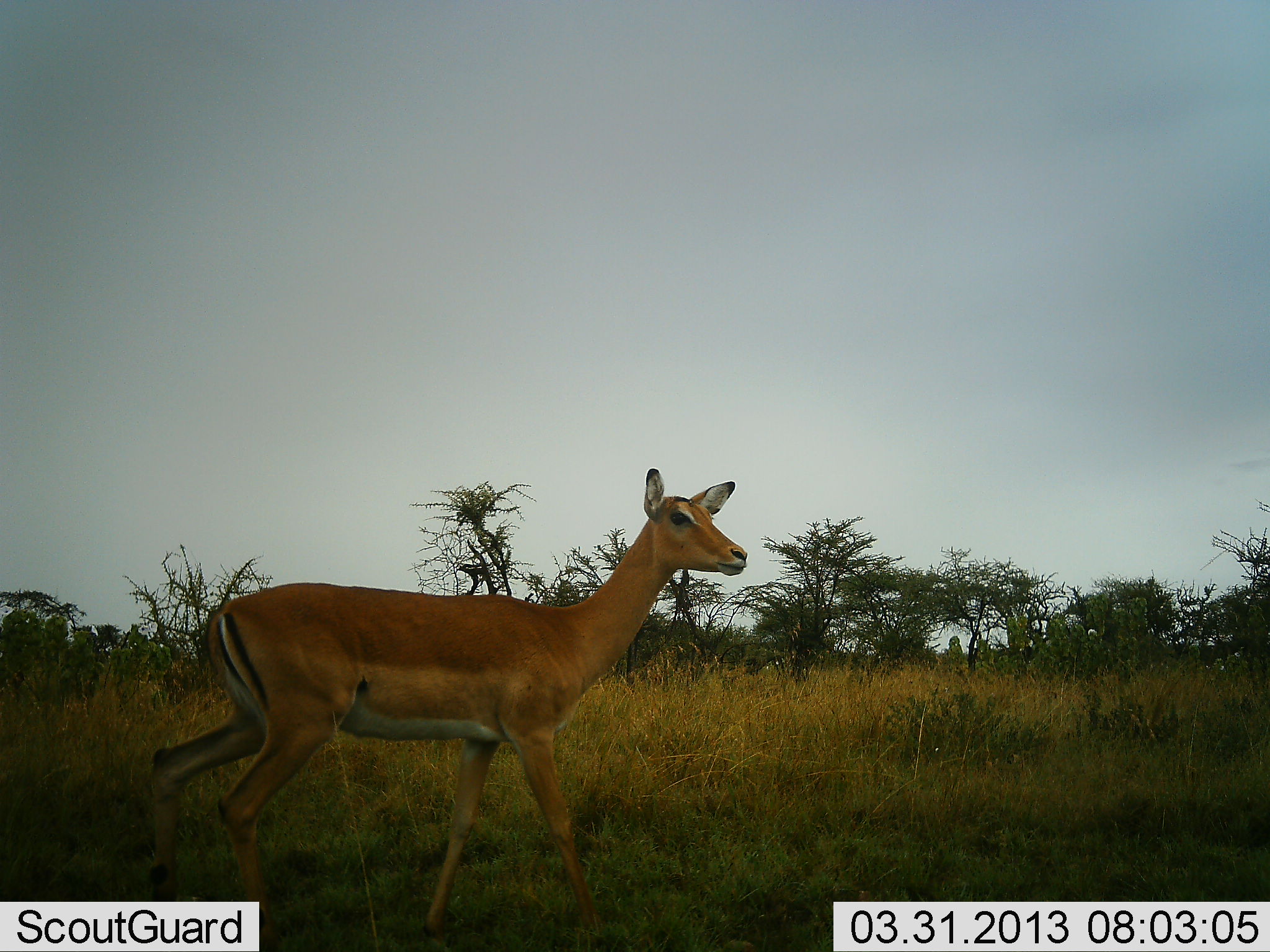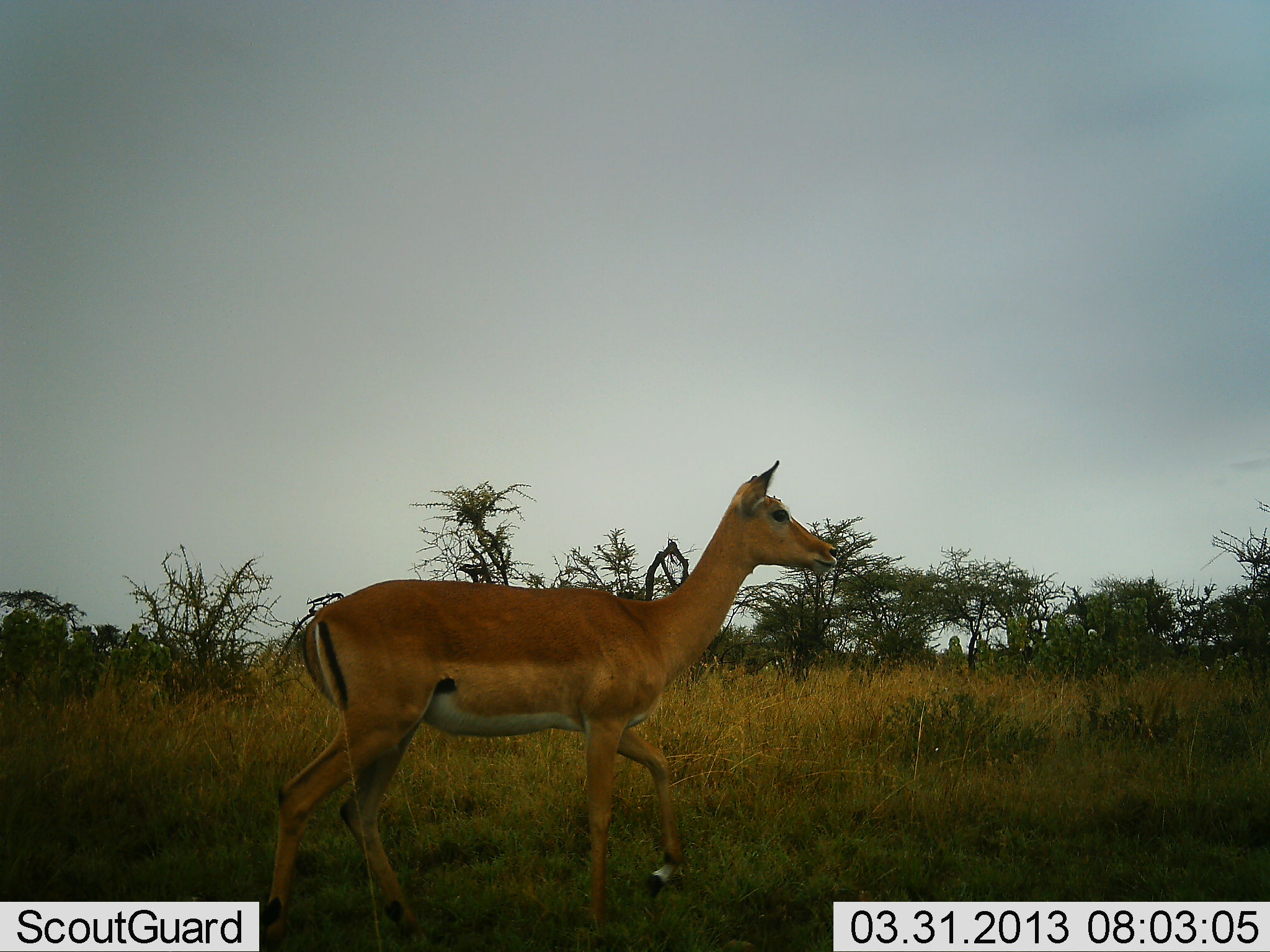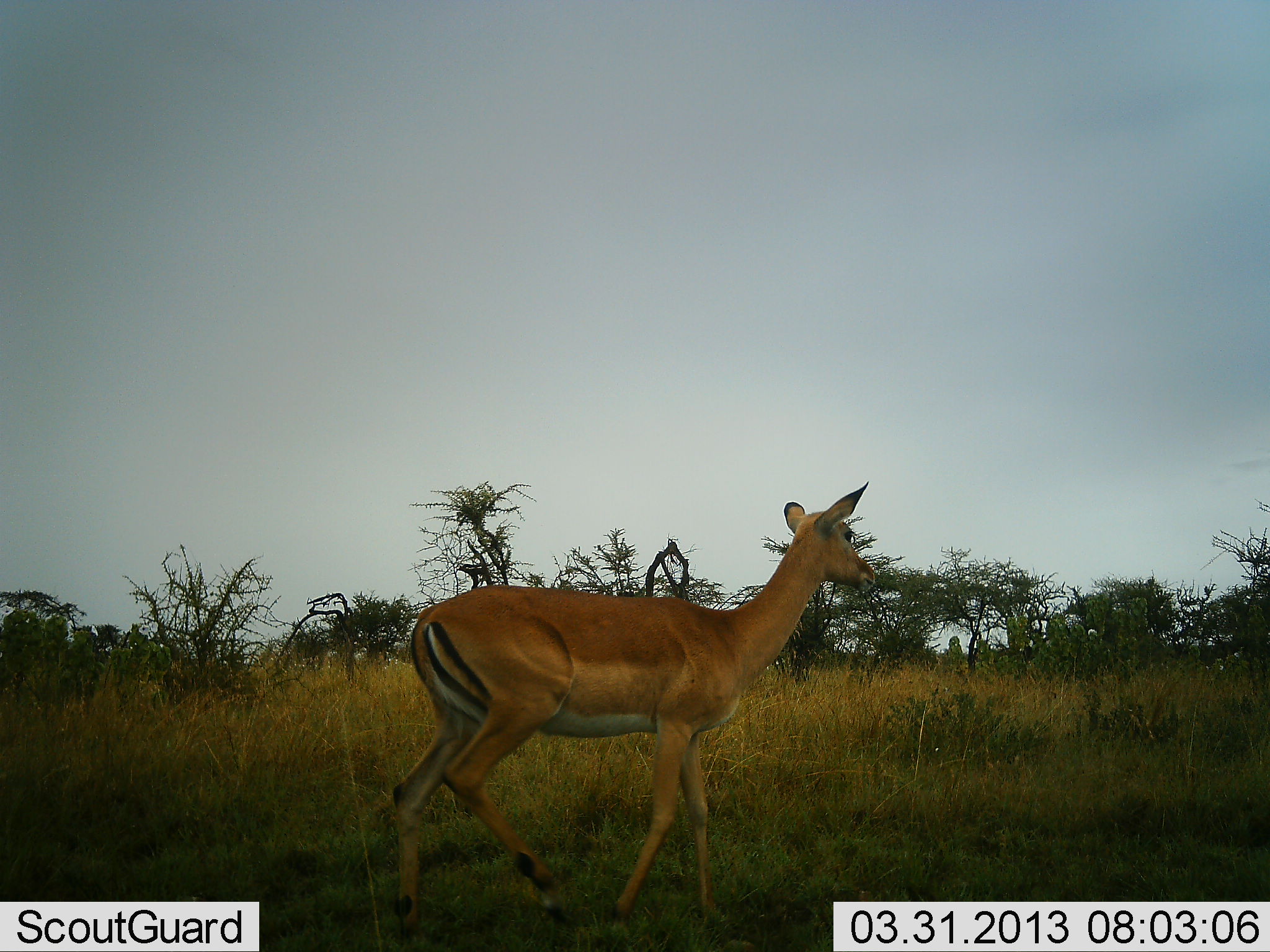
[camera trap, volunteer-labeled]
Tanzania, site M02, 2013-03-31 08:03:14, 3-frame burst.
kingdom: Animalia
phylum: Chordata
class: Mammalia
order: Artiodactyla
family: Bovidae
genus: Aepyceros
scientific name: Aepyceros melampus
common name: impala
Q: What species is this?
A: Impala (Aepyceros melampus).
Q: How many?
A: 1.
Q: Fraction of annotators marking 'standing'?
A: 10%.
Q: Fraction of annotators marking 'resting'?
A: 0%.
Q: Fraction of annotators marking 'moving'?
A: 95%.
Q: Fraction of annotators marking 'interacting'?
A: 0%.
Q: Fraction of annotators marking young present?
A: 0%.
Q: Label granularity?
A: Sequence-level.